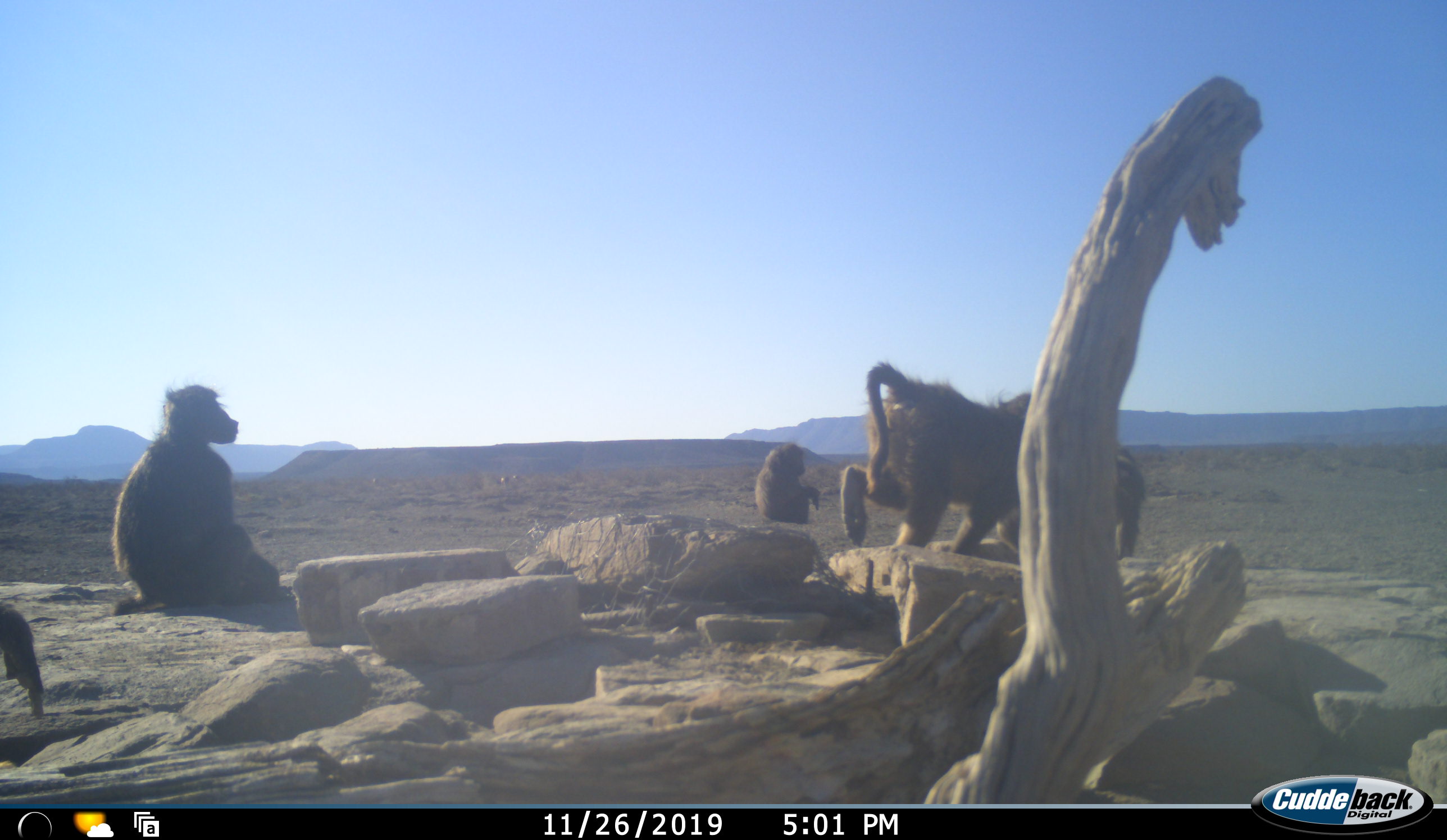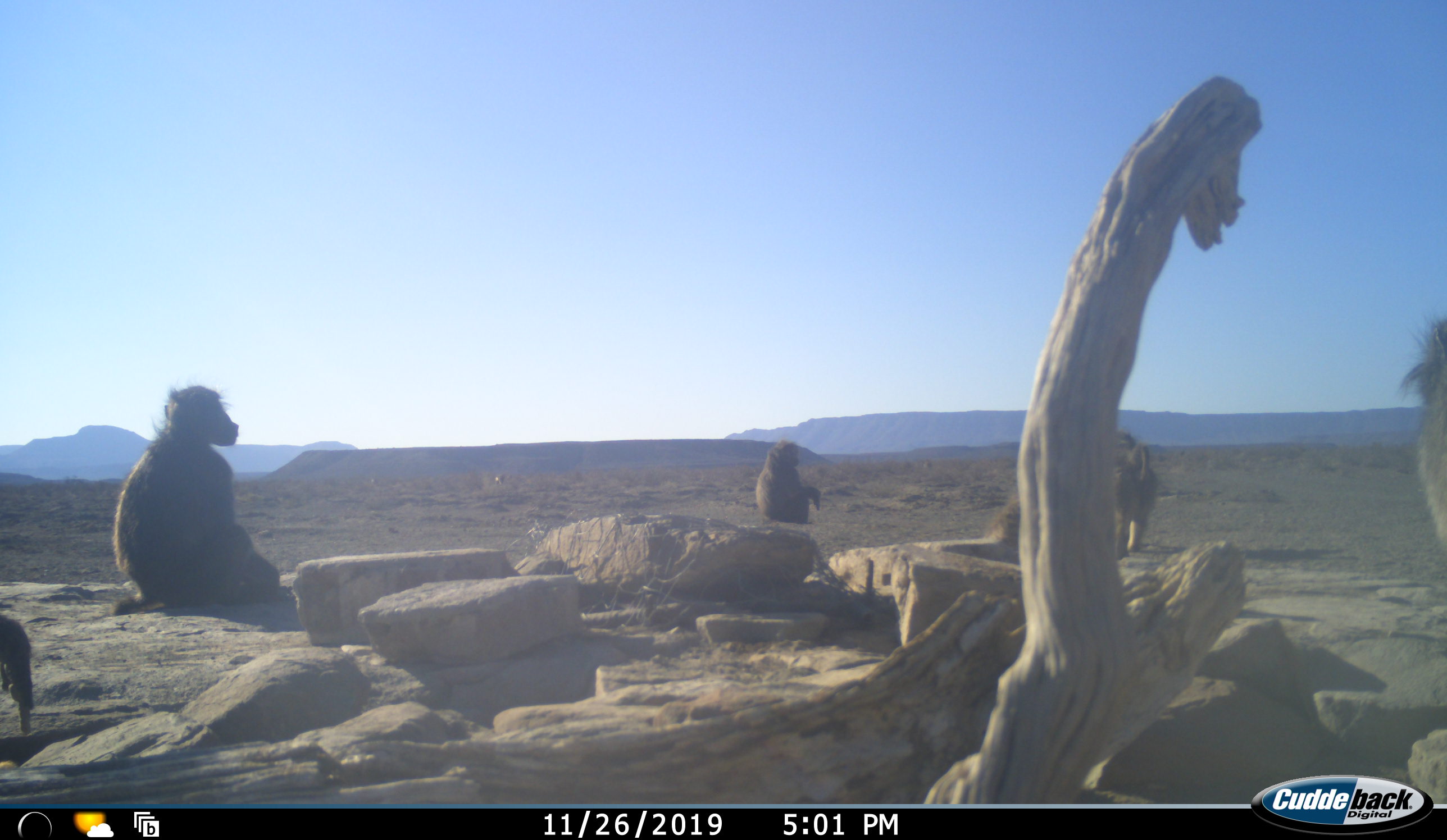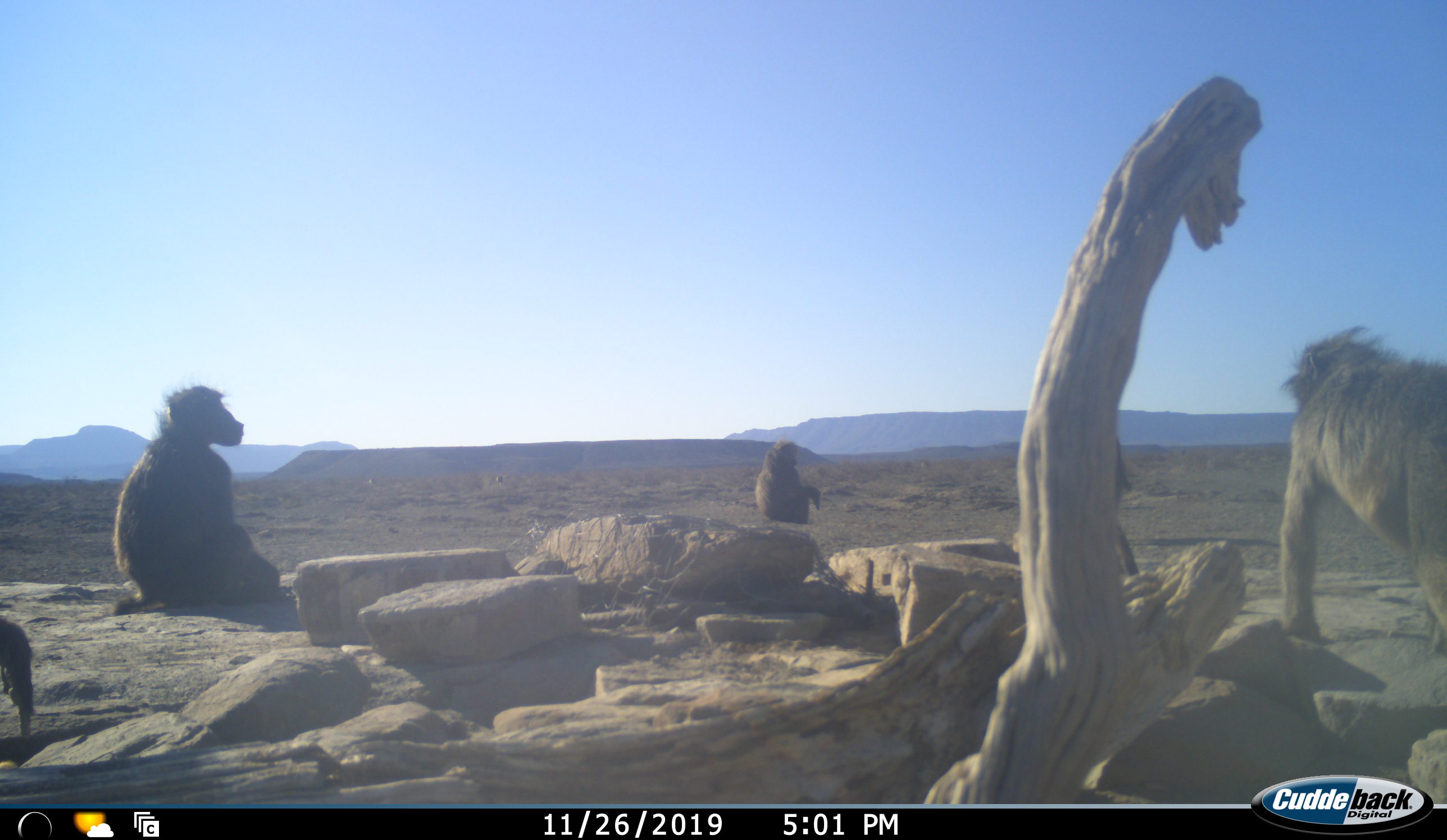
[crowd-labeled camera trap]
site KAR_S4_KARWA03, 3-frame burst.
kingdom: Animalia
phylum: Chordata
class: Mammalia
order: Primates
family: Cercopithecidae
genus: Papio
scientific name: Papio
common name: baboon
Baboon (Papio), count 5. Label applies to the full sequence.